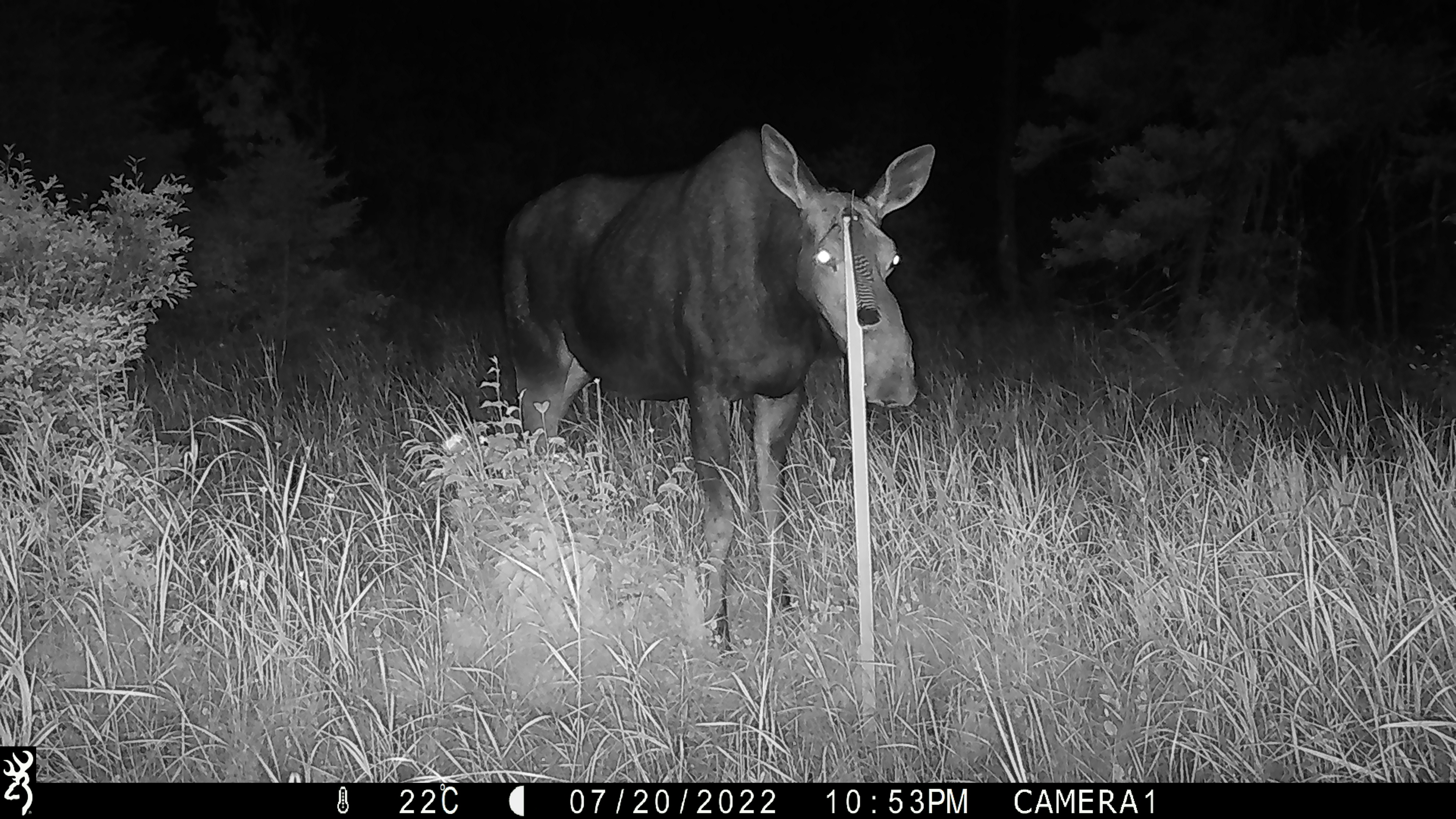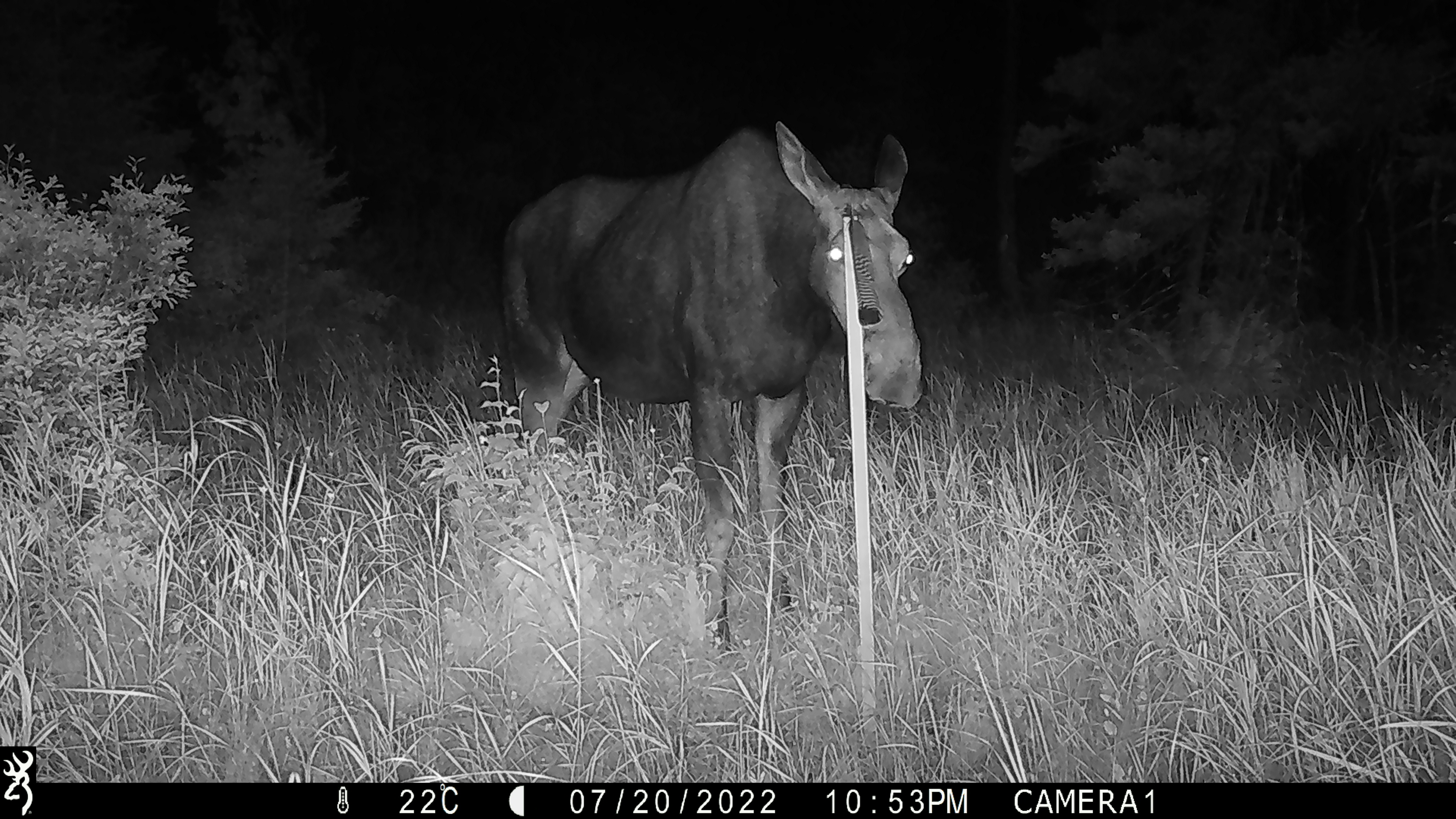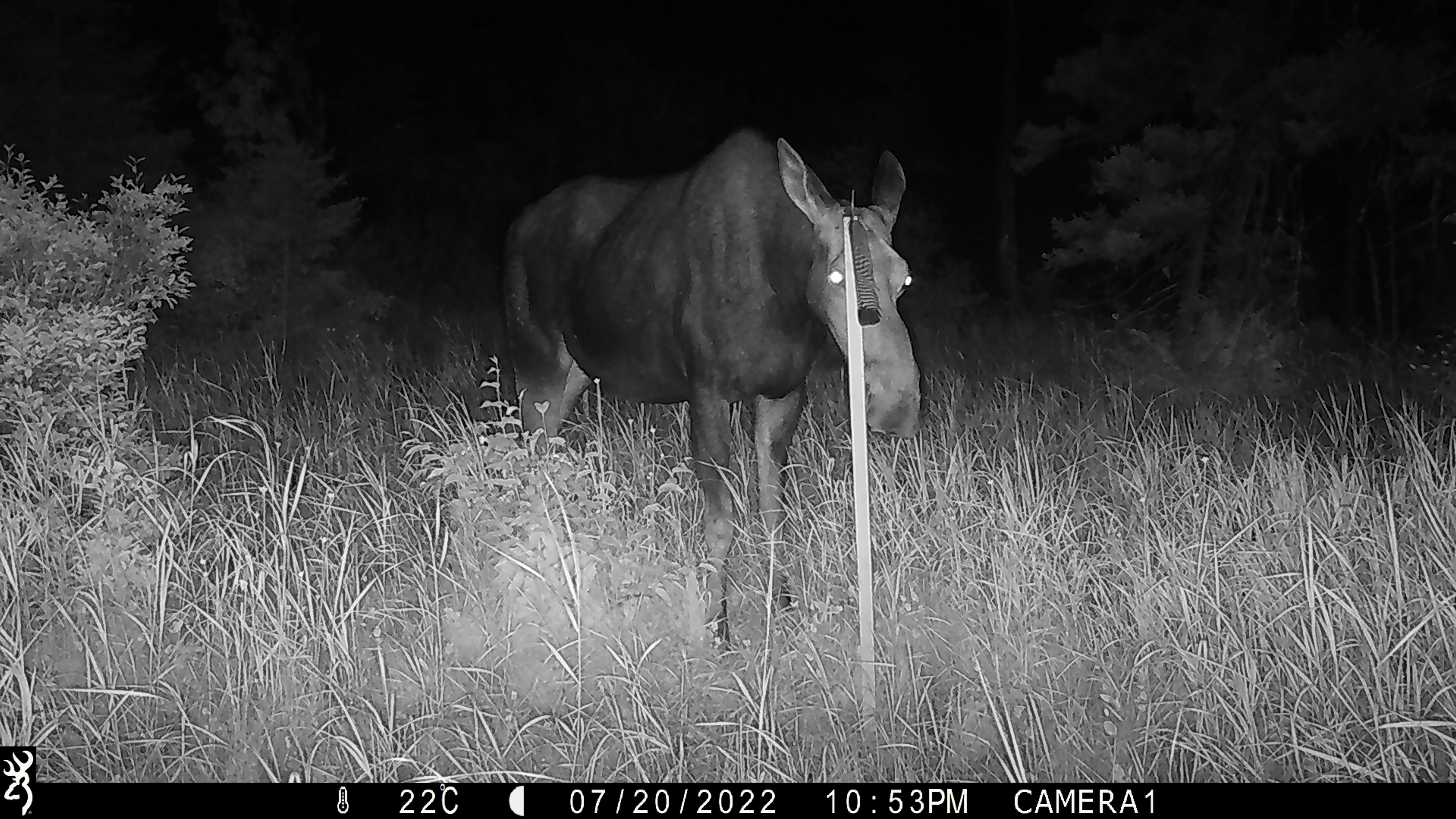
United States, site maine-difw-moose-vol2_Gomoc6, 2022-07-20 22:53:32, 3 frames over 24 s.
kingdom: Animalia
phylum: Chordata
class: Mammalia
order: Artiodactyla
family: Cervidae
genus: Alces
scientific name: Alces alces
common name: moose